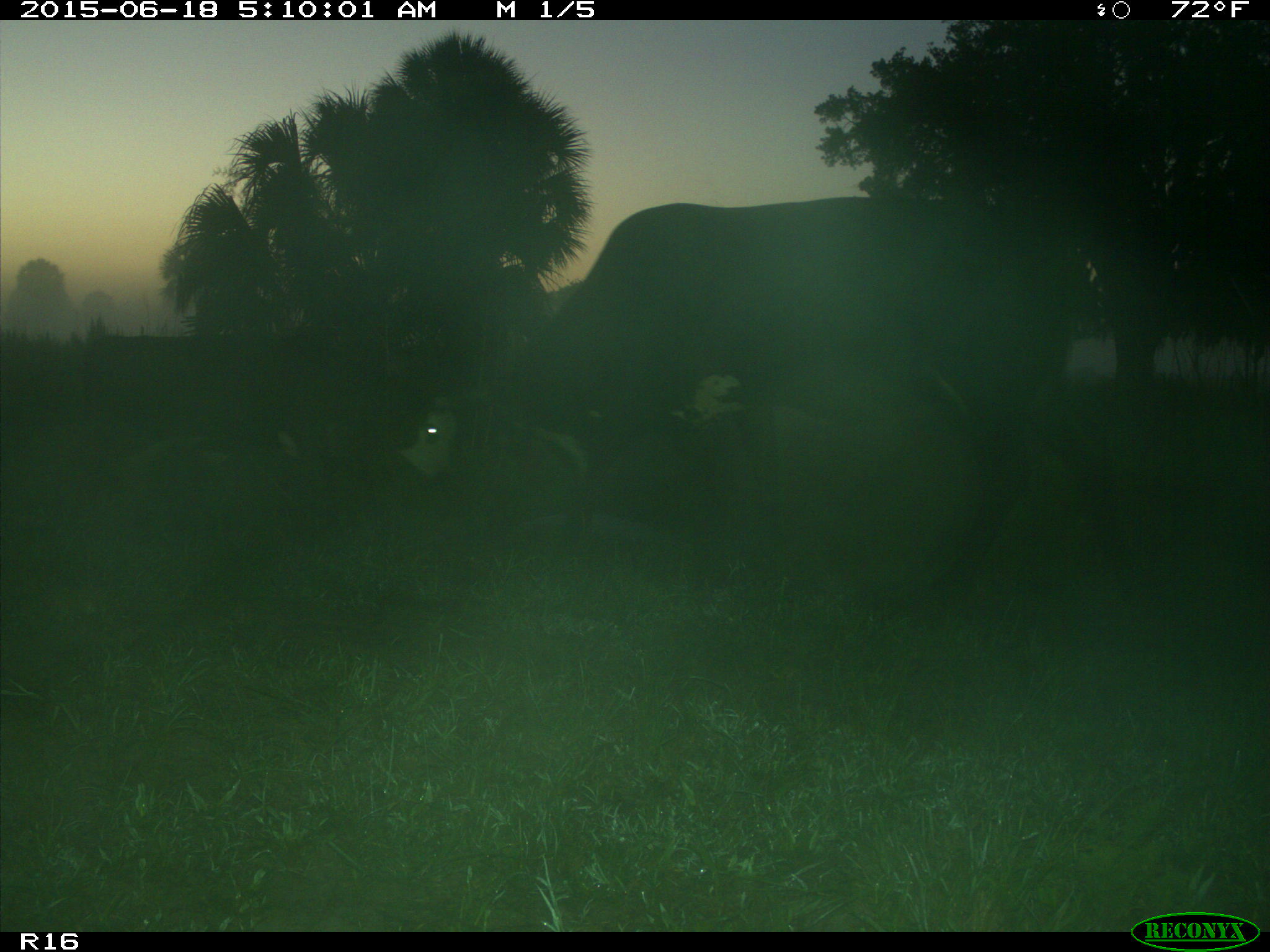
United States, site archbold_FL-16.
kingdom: Animalia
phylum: Chordata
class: Mammalia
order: Artiodactyla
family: Bovidae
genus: Bos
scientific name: Bos taurus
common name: domestic cow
Bos taurus (domestic cow).